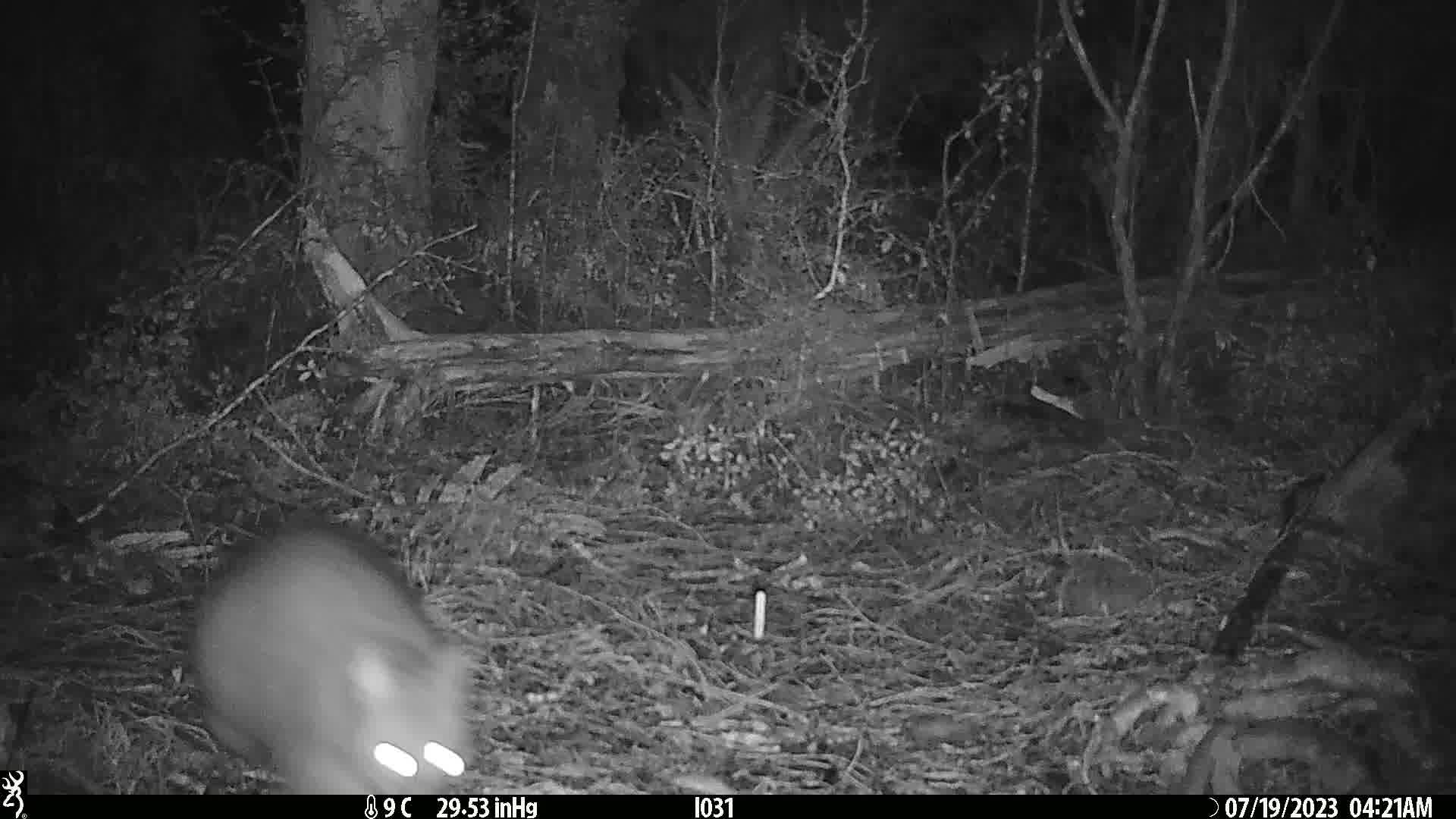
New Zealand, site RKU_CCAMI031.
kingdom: Animalia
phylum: Chordata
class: Mammalia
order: Diprotodontia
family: Phalangeridae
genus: Trichosurus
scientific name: Trichosurus vulpecula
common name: common brushtail possum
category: possum